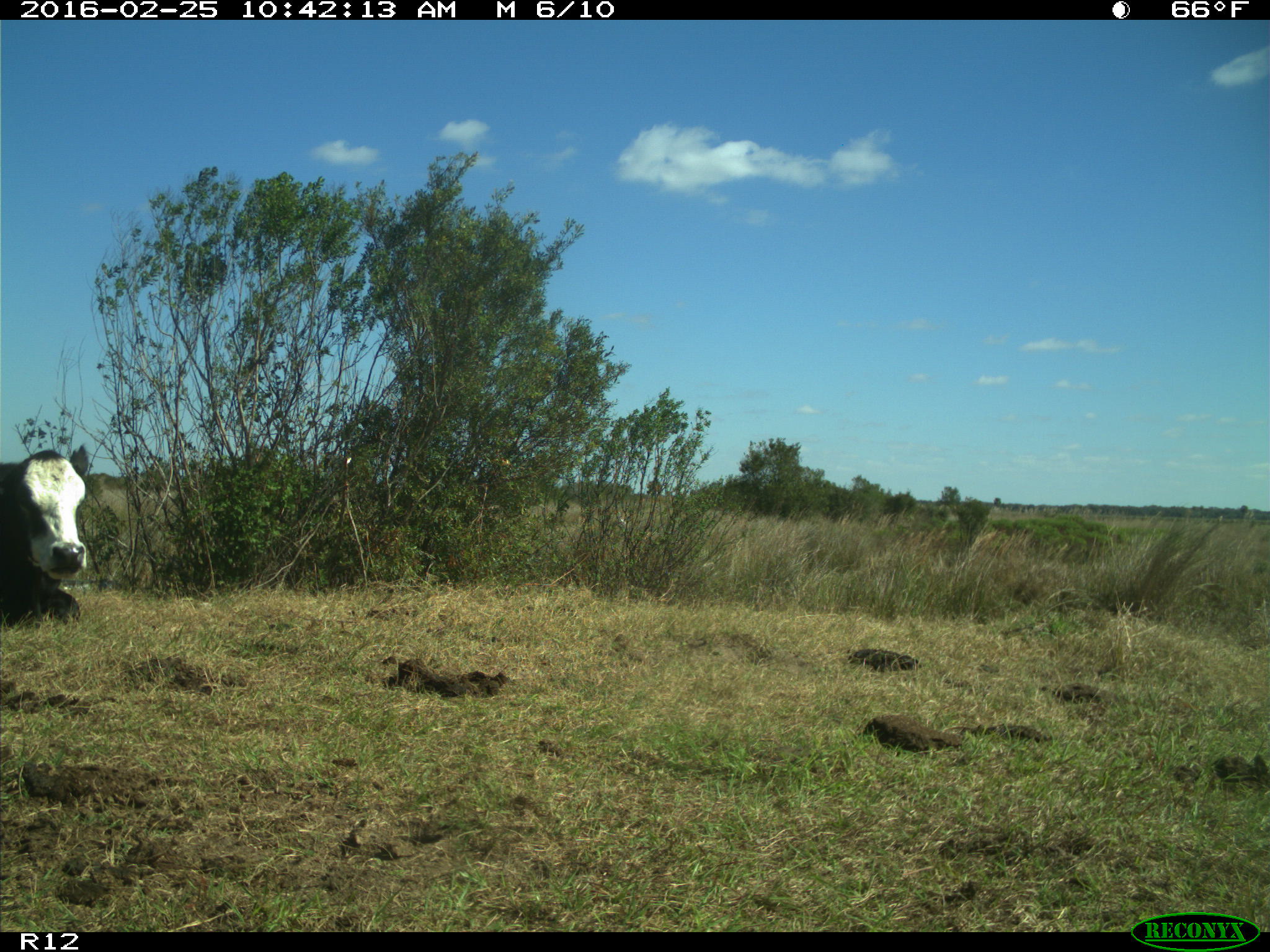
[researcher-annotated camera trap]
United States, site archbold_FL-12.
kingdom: Animalia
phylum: Chordata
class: Mammalia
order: Artiodactyla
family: Bovidae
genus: Bos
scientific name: Bos taurus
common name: domestic cow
Bos taurus (domestic cow).